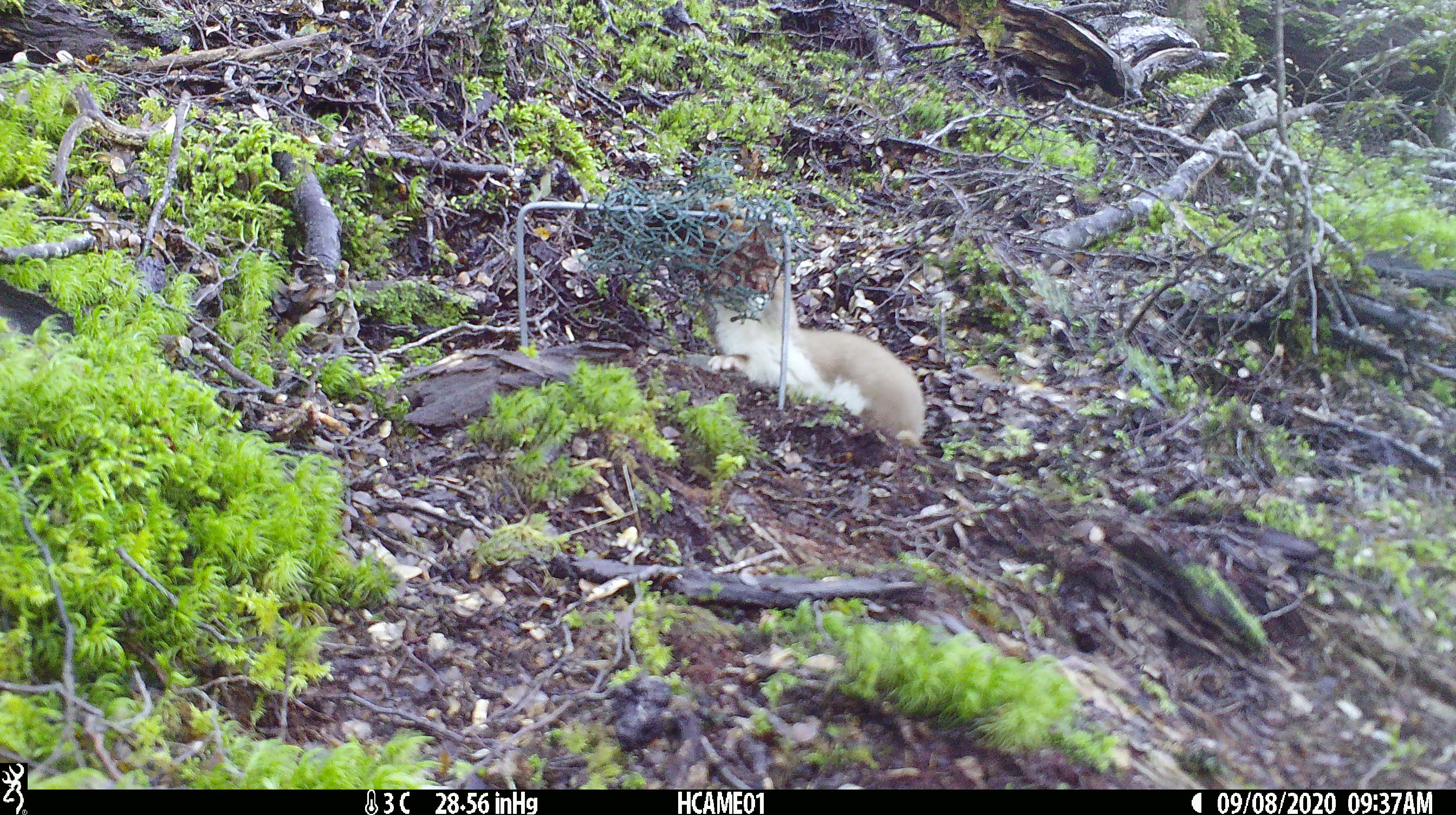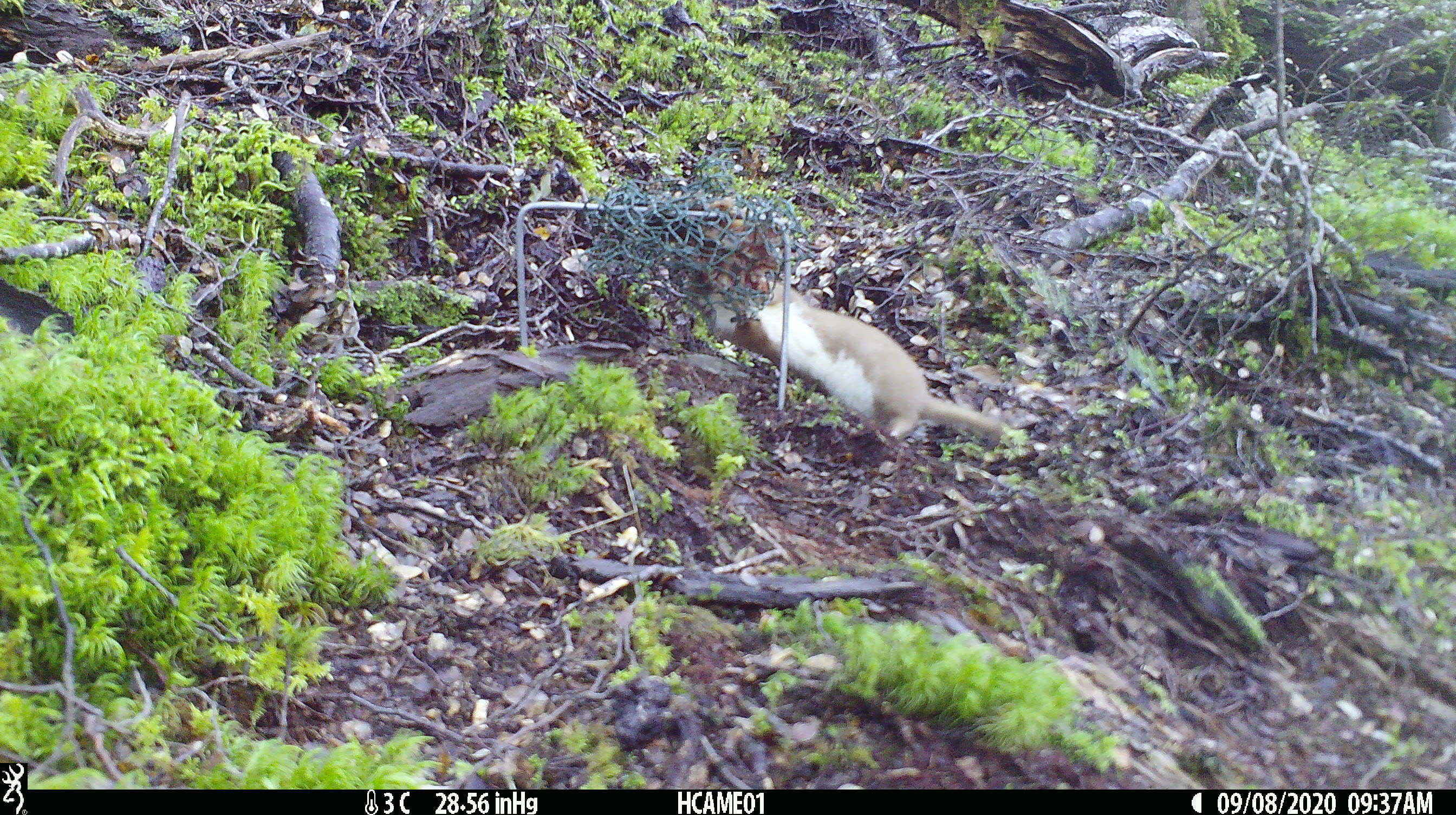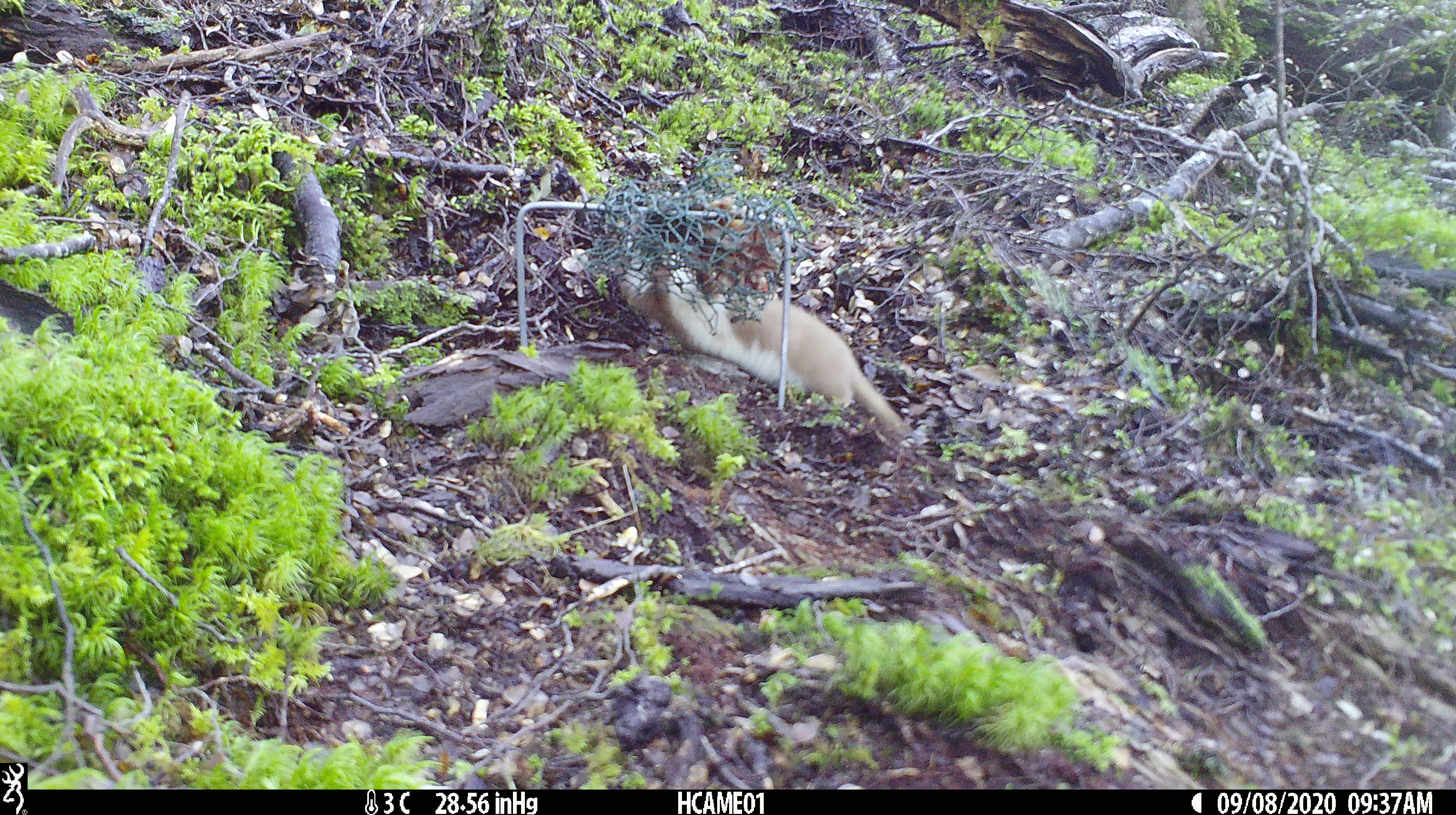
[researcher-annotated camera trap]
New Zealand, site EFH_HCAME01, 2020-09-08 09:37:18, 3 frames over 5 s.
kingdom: Animalia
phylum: Chordata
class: Mammalia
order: Carnivora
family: Mustelidae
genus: Mustela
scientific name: Mustela nivalis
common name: least weasel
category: weasel